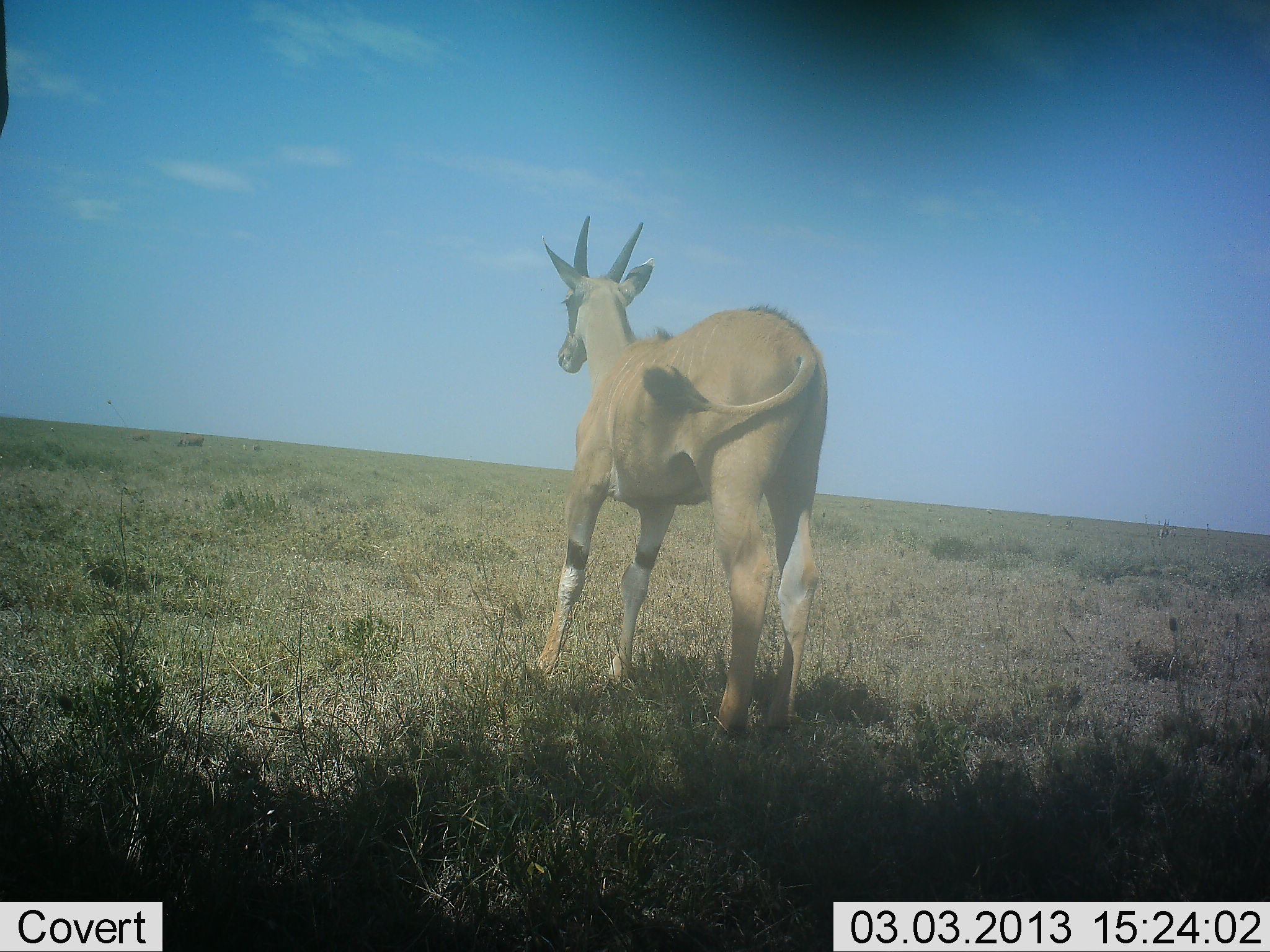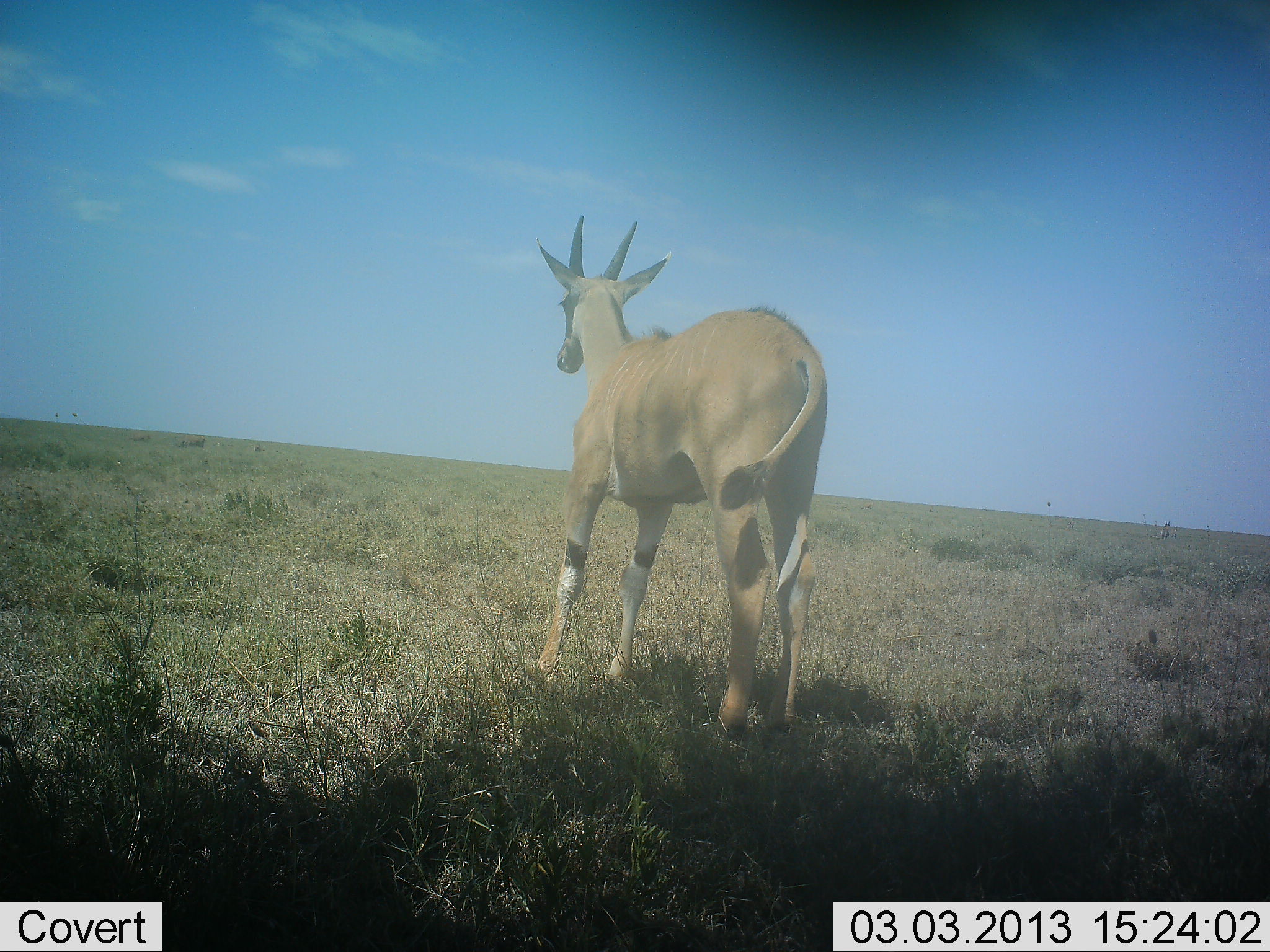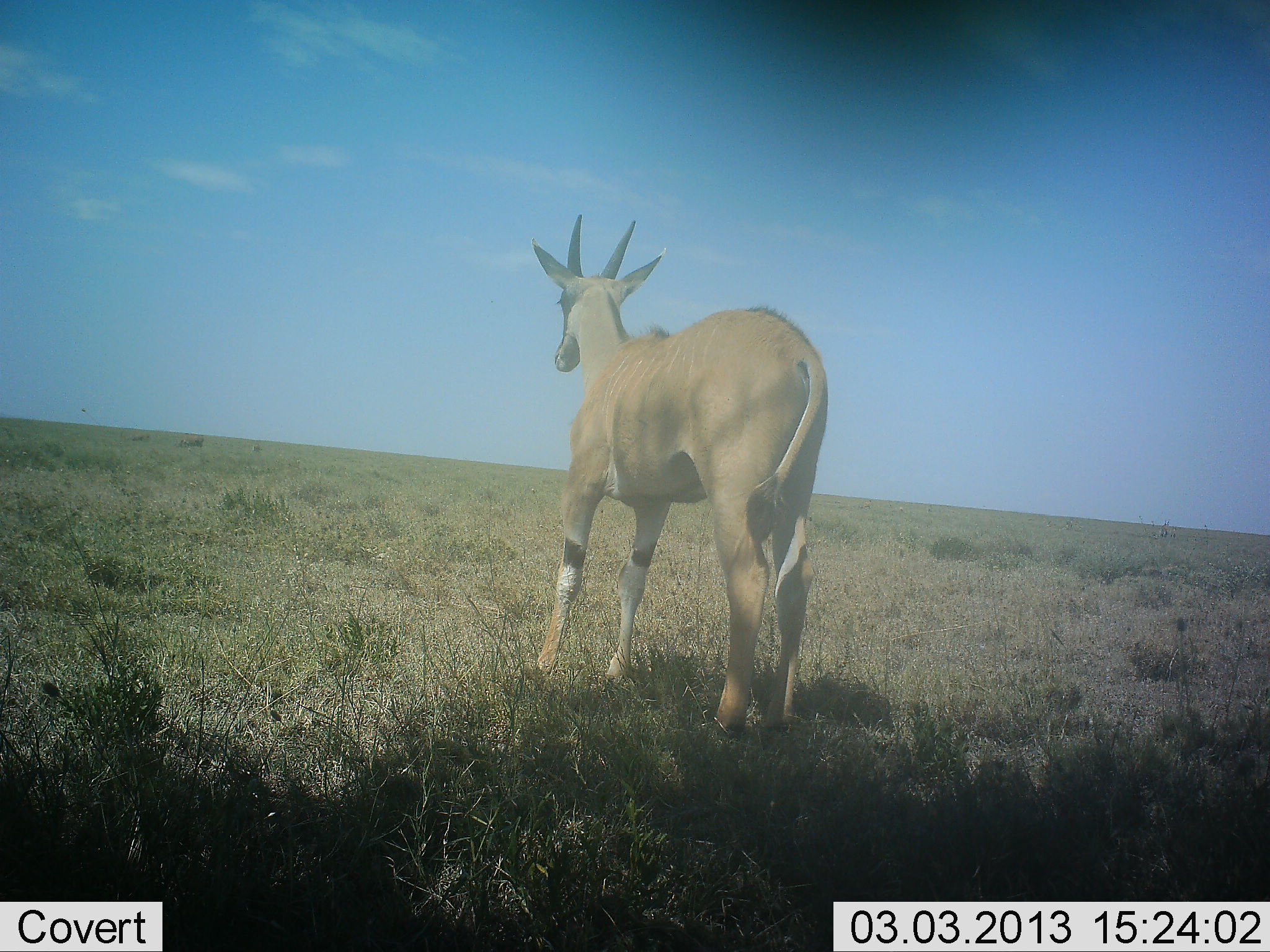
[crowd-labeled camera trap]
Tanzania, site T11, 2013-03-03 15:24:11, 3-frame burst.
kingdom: Animalia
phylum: Chordata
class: Mammalia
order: Artiodactyla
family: Bovidae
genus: Tragelaphus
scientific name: Tragelaphus oryx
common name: eland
Eland (Tragelaphus oryx), count 1. Behavior (volunteer vote fractions): standing 100%, resting 0%, moving 0%, interacting 0%. Young present (vote fraction): 13%. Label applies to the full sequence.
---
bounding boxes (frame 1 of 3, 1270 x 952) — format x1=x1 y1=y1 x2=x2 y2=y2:
animal: x1=540 y1=214 x2=833 y2=745; x1=0 y1=0 x2=16 y2=151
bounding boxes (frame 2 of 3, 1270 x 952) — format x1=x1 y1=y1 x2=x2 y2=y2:
animal: x1=533 y1=212 x2=826 y2=752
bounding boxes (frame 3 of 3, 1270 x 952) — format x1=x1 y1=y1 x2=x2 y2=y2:
animal: x1=526 y1=212 x2=832 y2=754